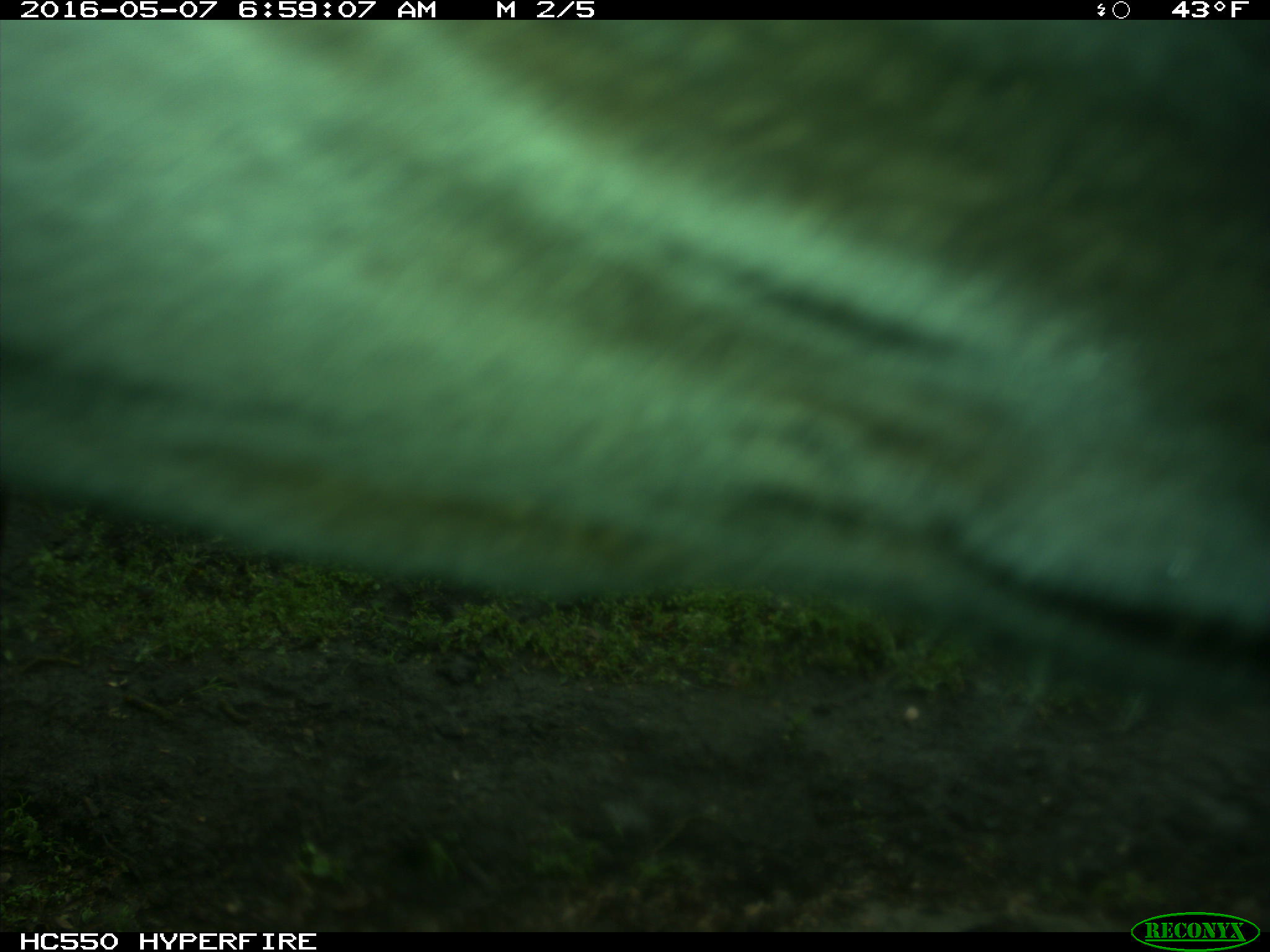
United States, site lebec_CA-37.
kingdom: Animalia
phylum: Chordata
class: Mammalia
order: Artiodactyla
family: Bovidae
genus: Bos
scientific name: Bos taurus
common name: domestic cow